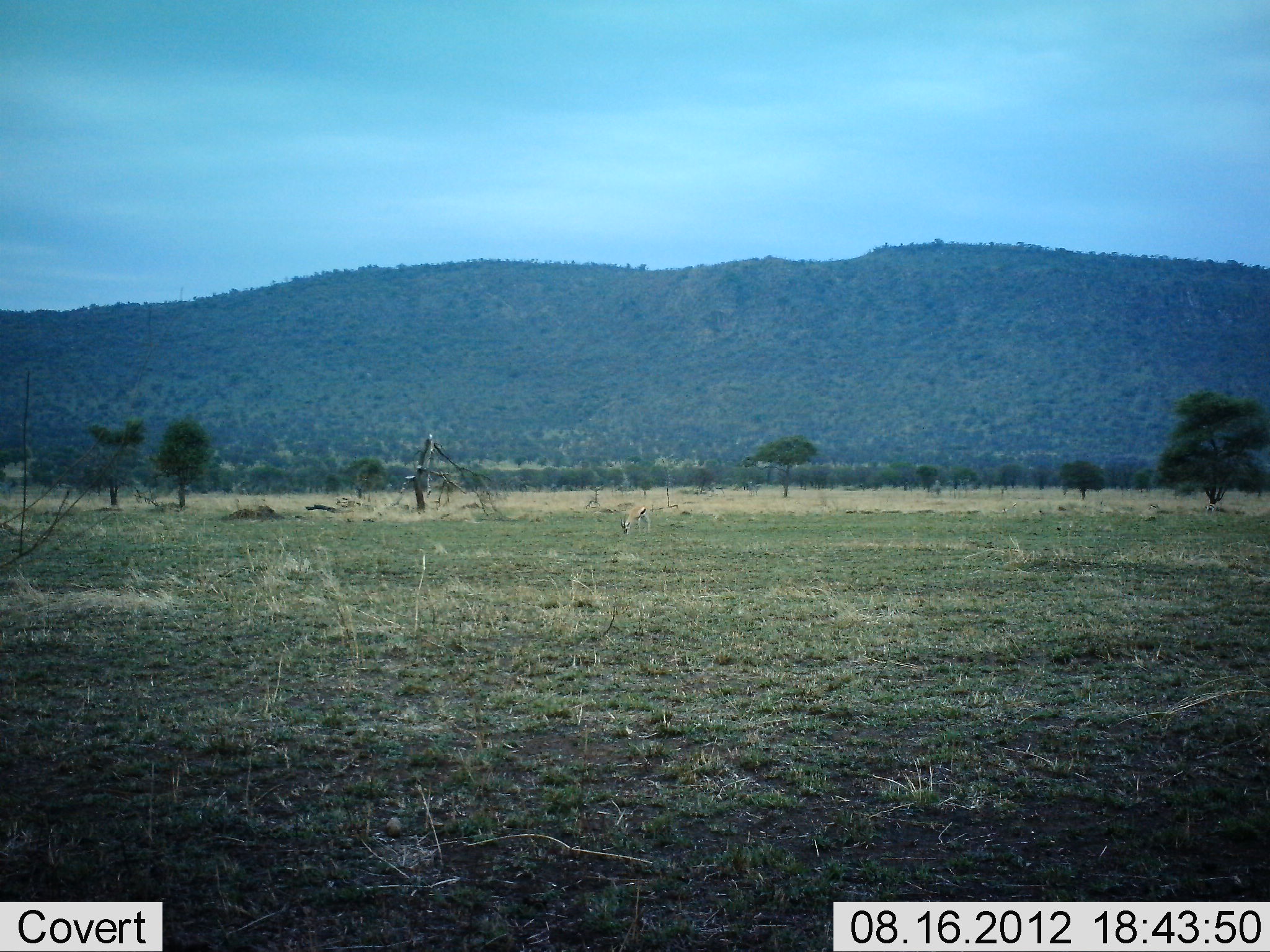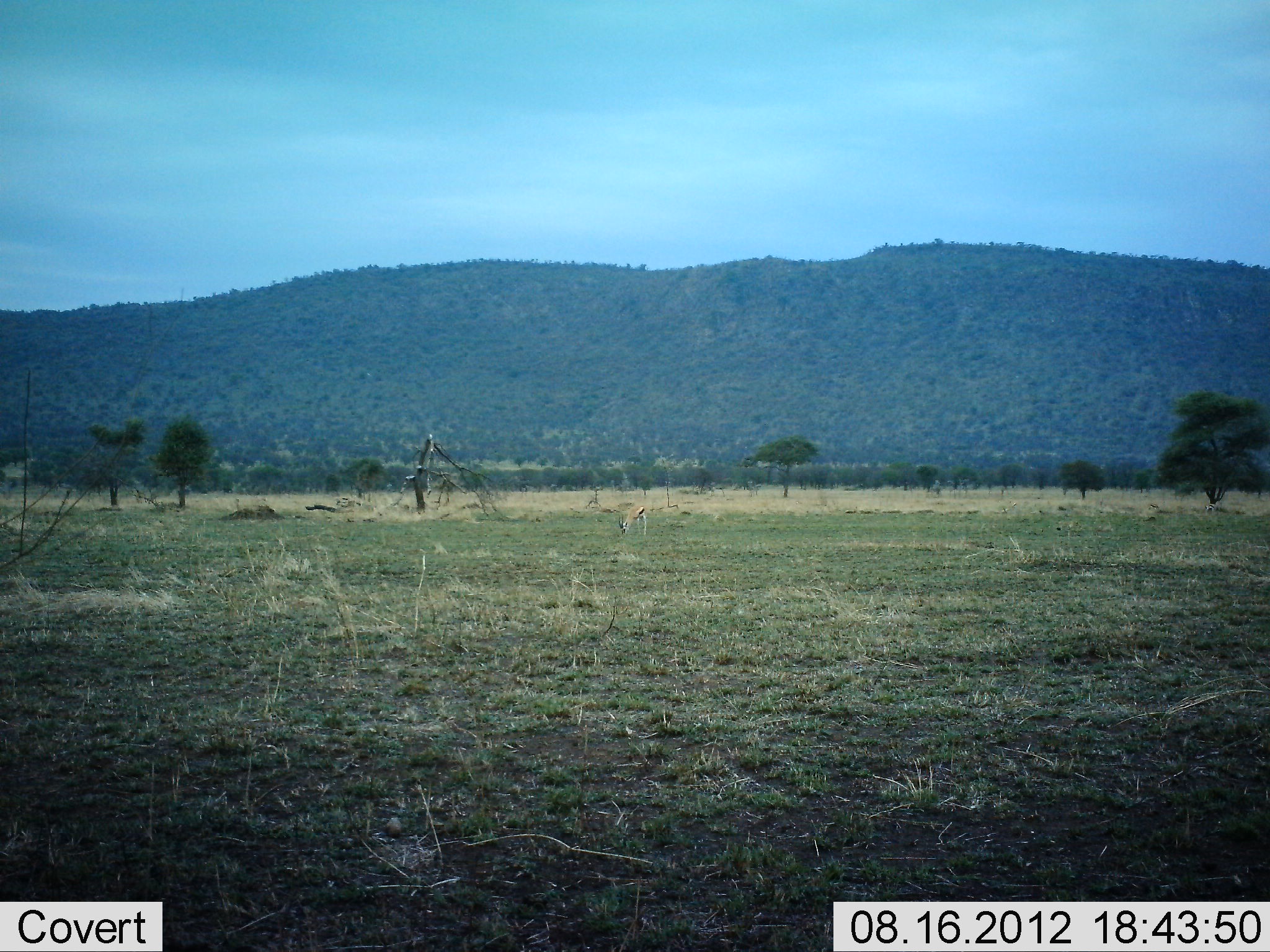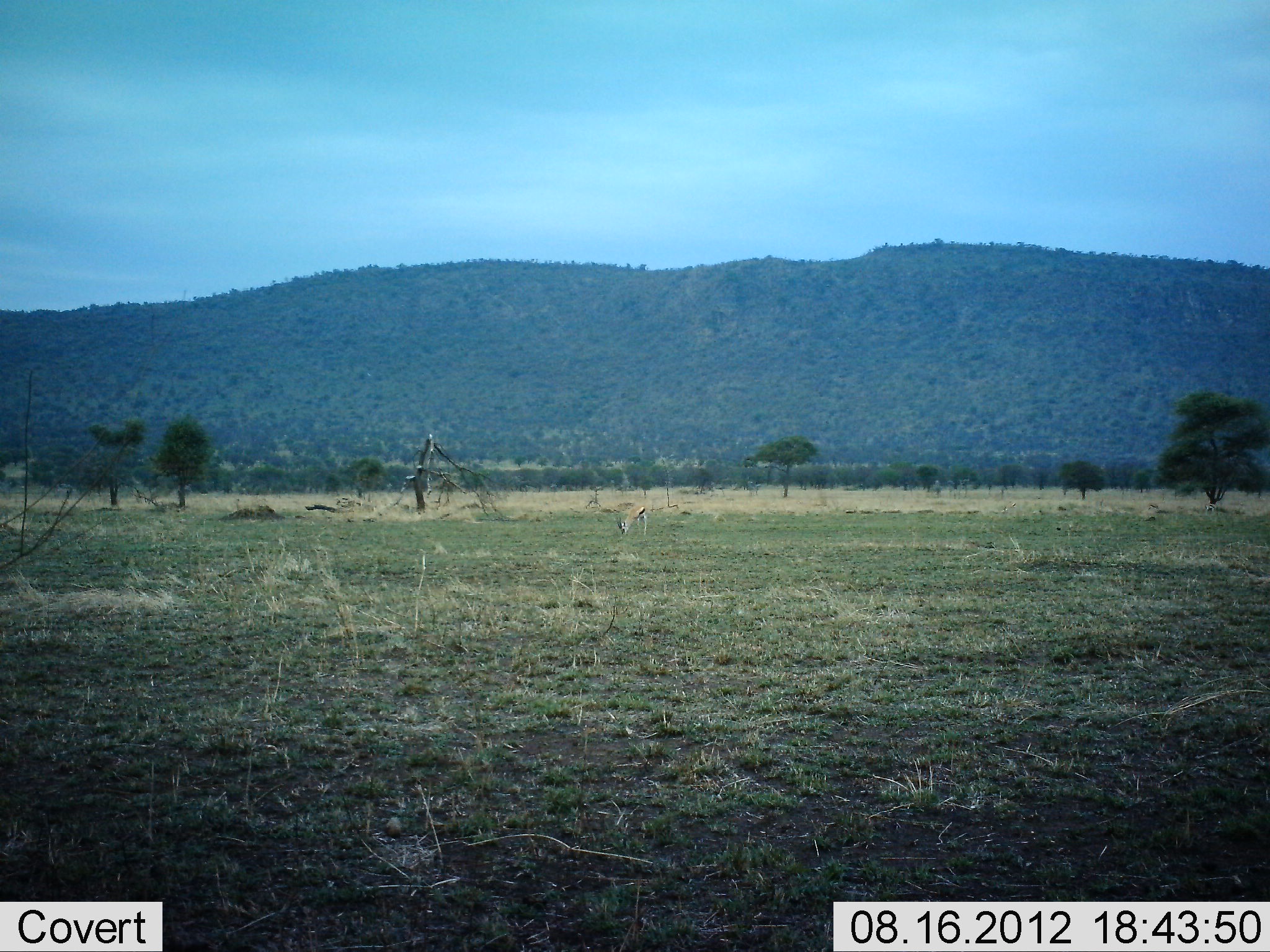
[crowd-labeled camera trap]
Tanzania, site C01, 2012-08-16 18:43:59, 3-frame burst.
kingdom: Animalia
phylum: Chordata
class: Mammalia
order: Artiodactyla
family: Bovidae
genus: Eudorcas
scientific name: Eudorcas thomsonii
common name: thomson's gazelle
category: gazellethomsons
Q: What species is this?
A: Gazellethomsons (thomson's gazelle) (Eudorcas thomsonii).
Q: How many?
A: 1.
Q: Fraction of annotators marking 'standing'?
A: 10%.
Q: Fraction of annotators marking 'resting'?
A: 0%.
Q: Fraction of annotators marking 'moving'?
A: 0%.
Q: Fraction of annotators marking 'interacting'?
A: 0%.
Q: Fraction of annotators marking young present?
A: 0%.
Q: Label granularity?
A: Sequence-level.